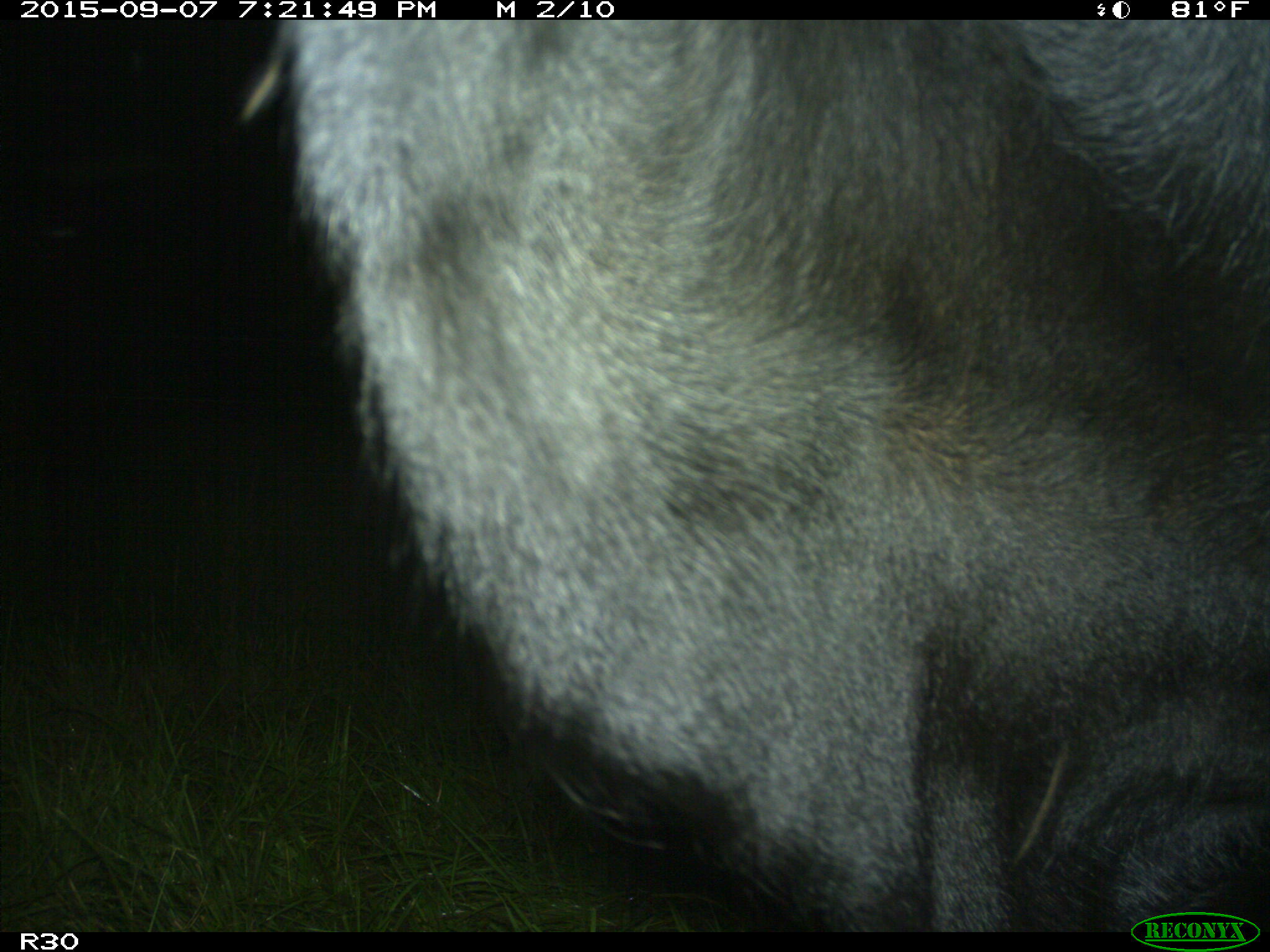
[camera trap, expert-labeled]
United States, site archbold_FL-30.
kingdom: Animalia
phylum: Chordata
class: Mammalia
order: Artiodactyla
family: Bovidae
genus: Bos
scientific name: Bos taurus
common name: domestic cow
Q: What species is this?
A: Bos taurus (domestic cow).